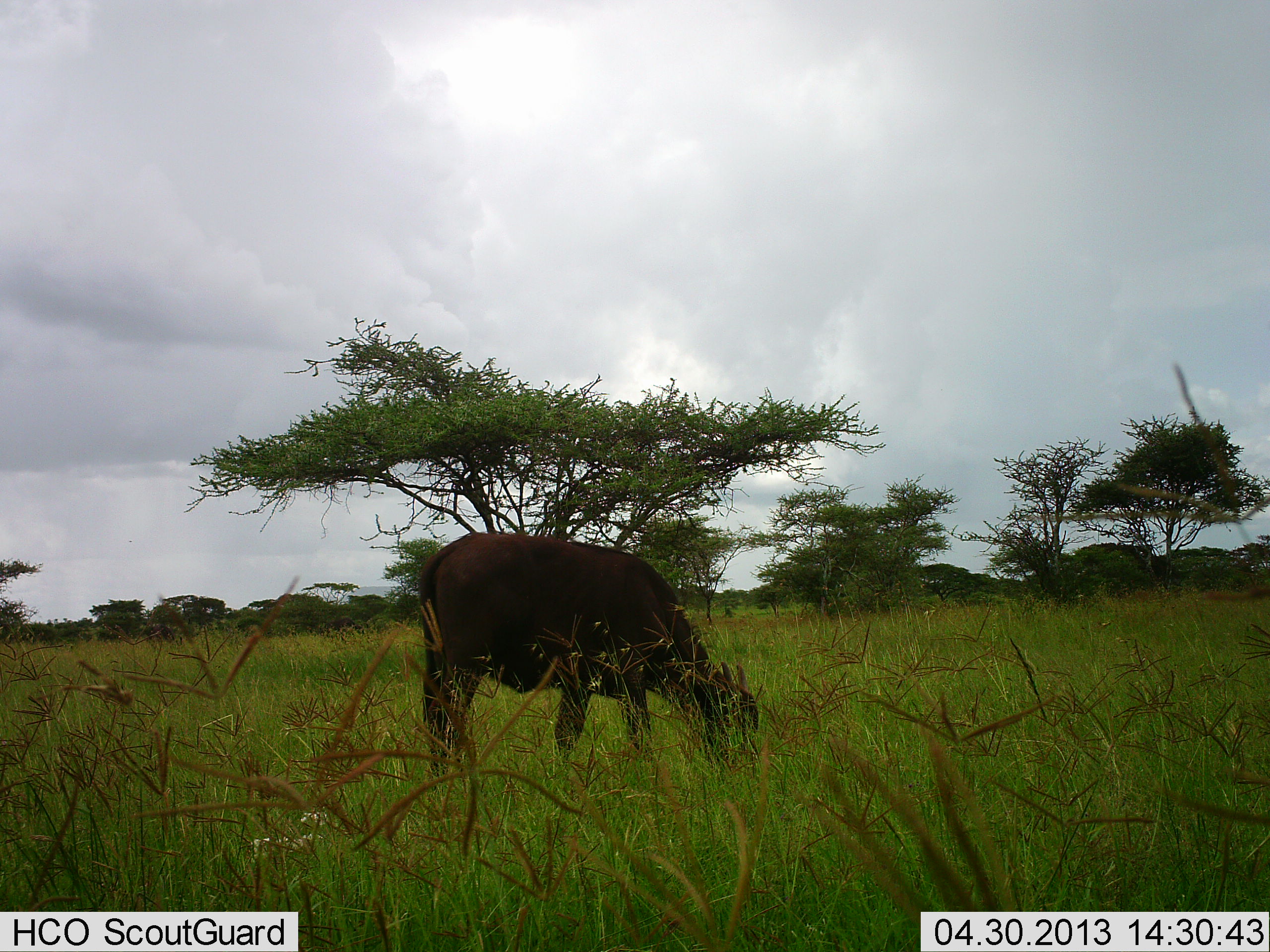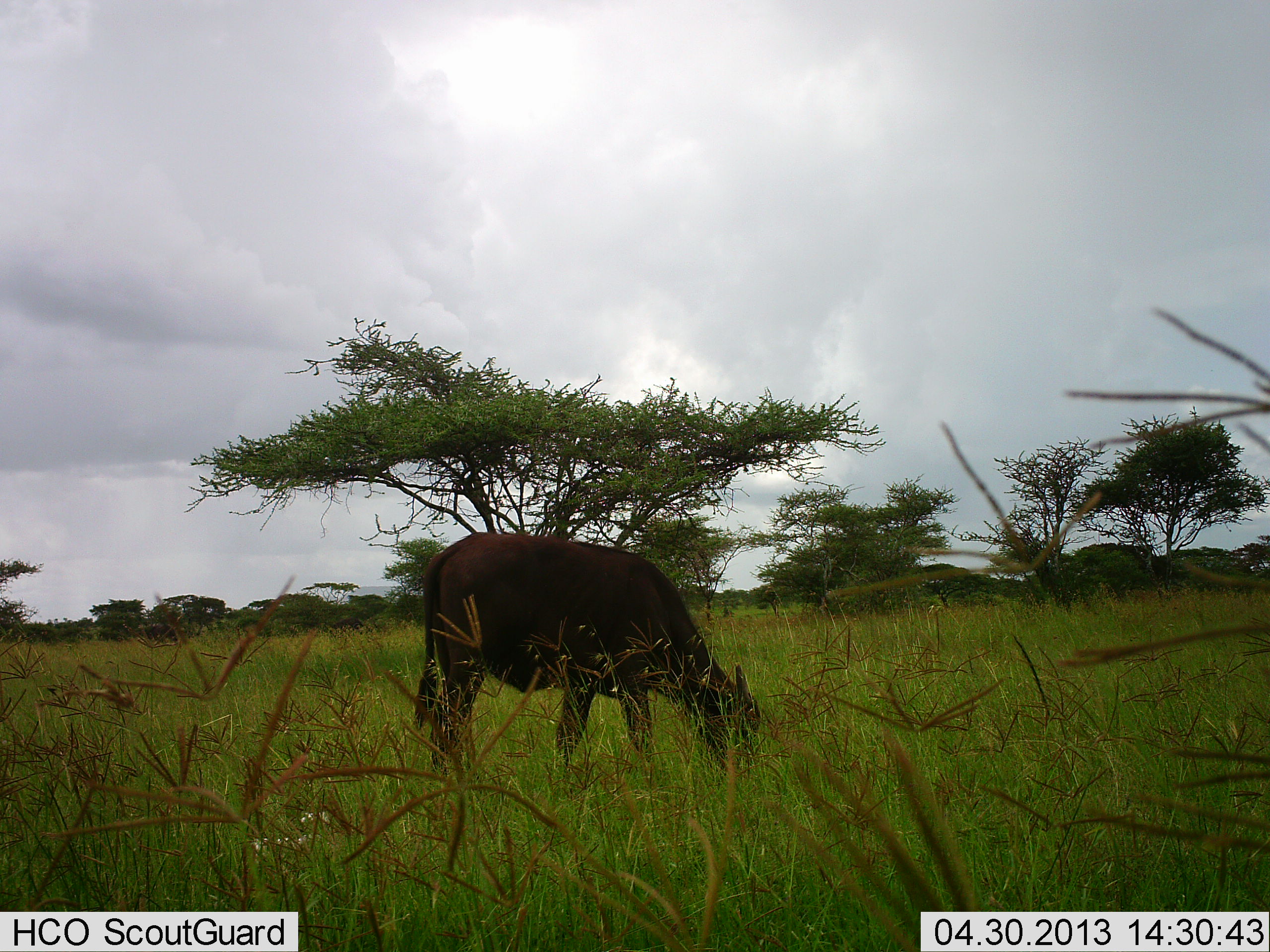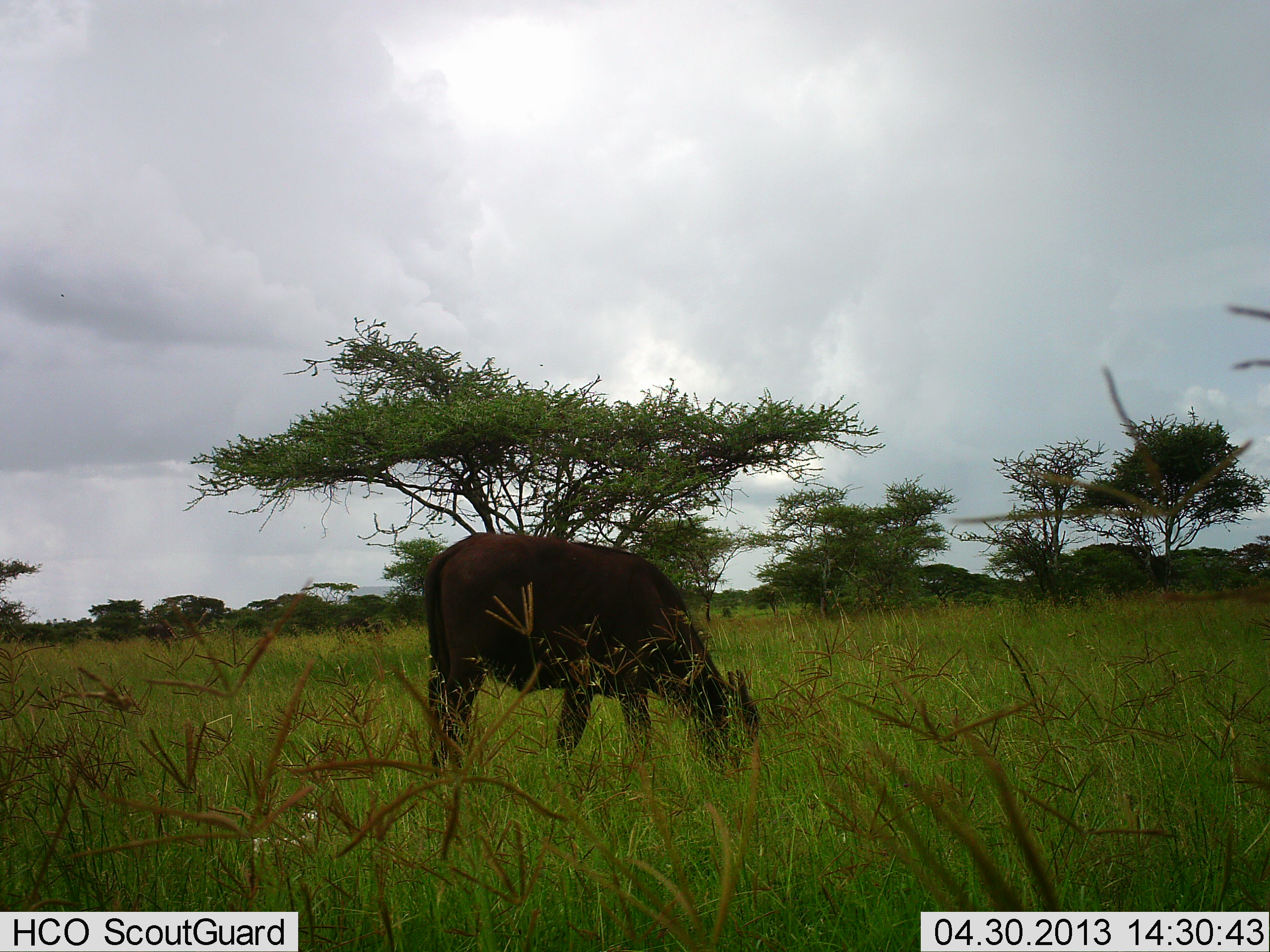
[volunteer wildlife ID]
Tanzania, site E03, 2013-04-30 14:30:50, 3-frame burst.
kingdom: Animalia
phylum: Chordata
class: Mammalia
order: Artiodactyla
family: Bovidae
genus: Syncerus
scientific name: Syncerus caffer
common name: cape buffalo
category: buffalo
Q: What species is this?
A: Buffalo (cape buffalo) (Syncerus caffer).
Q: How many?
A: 1.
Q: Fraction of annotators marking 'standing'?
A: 47%.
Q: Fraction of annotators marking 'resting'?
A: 0%.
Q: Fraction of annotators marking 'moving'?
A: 0%.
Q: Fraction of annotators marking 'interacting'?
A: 0%.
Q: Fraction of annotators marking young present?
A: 12%.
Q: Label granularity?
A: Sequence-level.